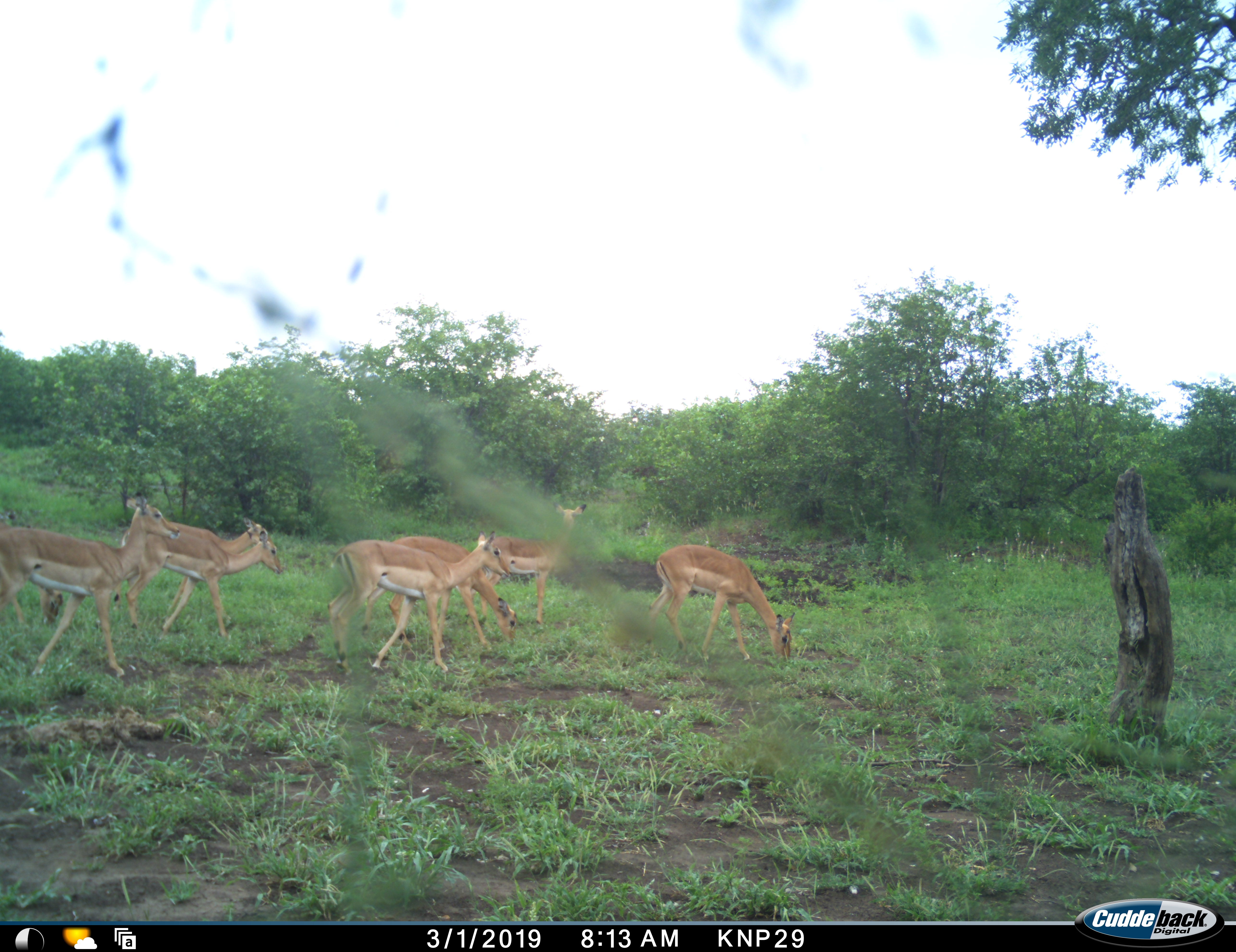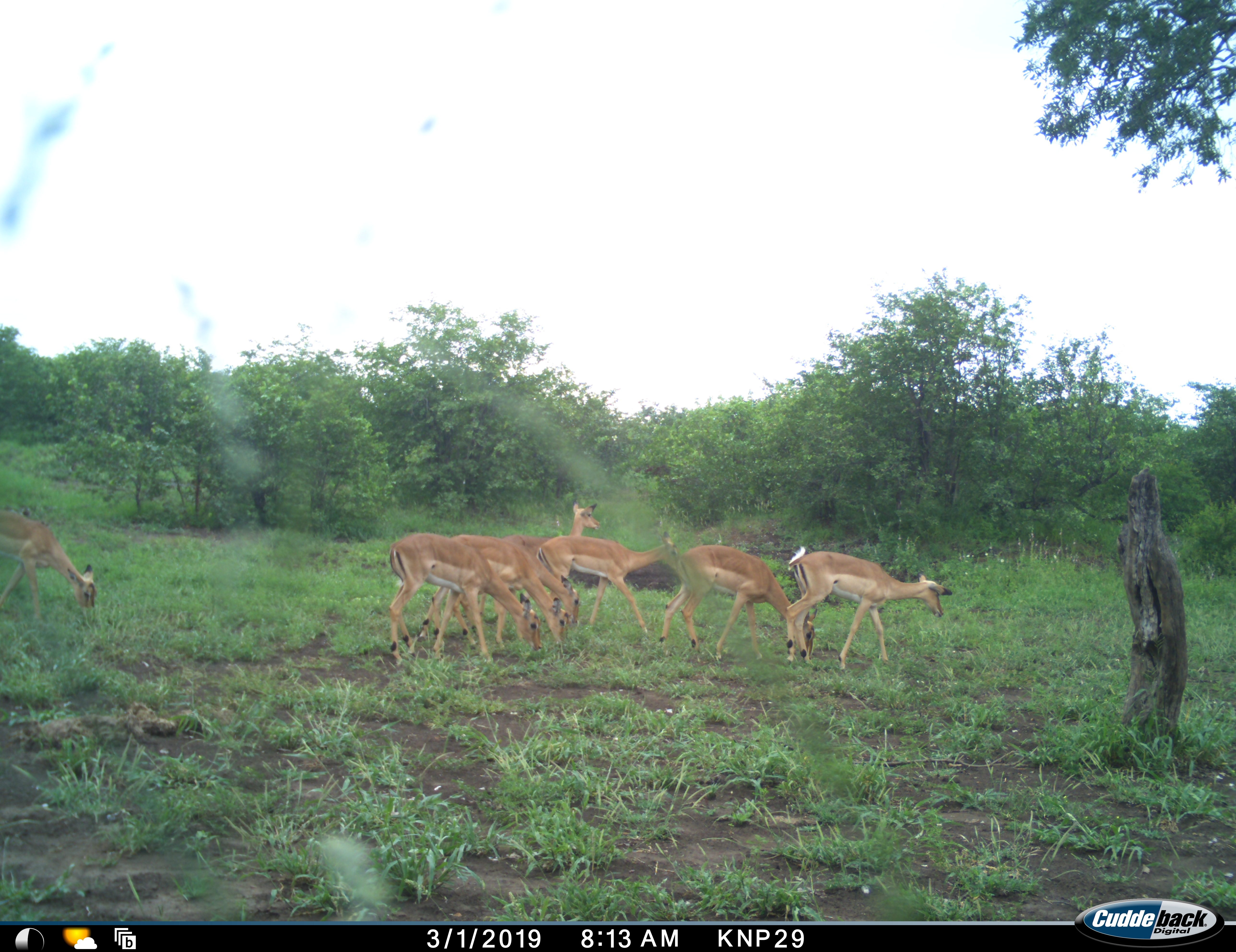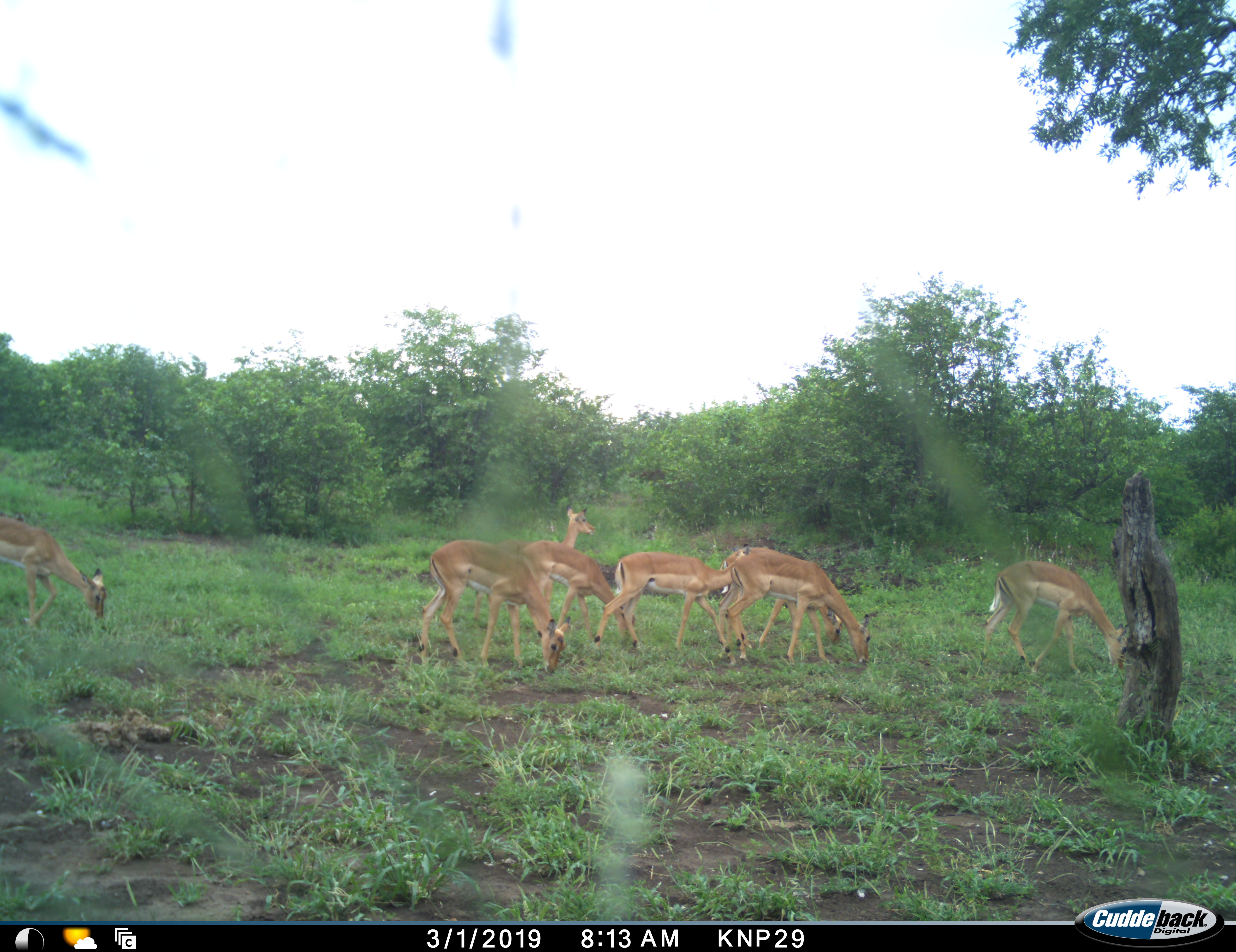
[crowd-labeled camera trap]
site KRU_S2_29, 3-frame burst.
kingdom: Animalia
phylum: Chordata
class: Mammalia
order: Artiodactyla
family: Bovidae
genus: Aepyceros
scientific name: Aepyceros melampus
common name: impala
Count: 8.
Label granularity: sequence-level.